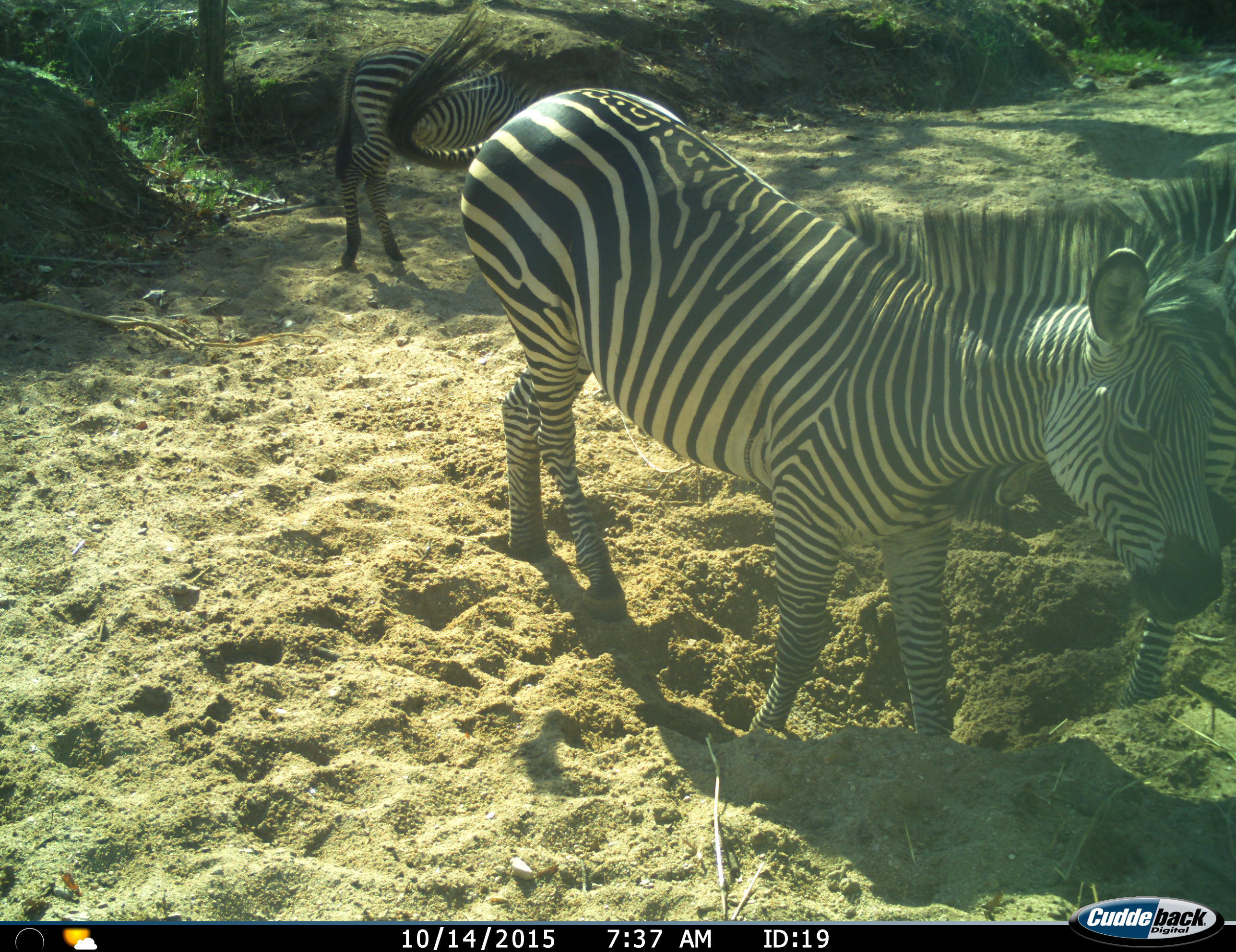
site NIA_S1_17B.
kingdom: Animalia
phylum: Chordata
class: Mammalia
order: Perissodactyla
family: Equidae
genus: Equus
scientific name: Equus quagga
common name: plains zebra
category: zebraplains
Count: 3.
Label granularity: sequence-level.